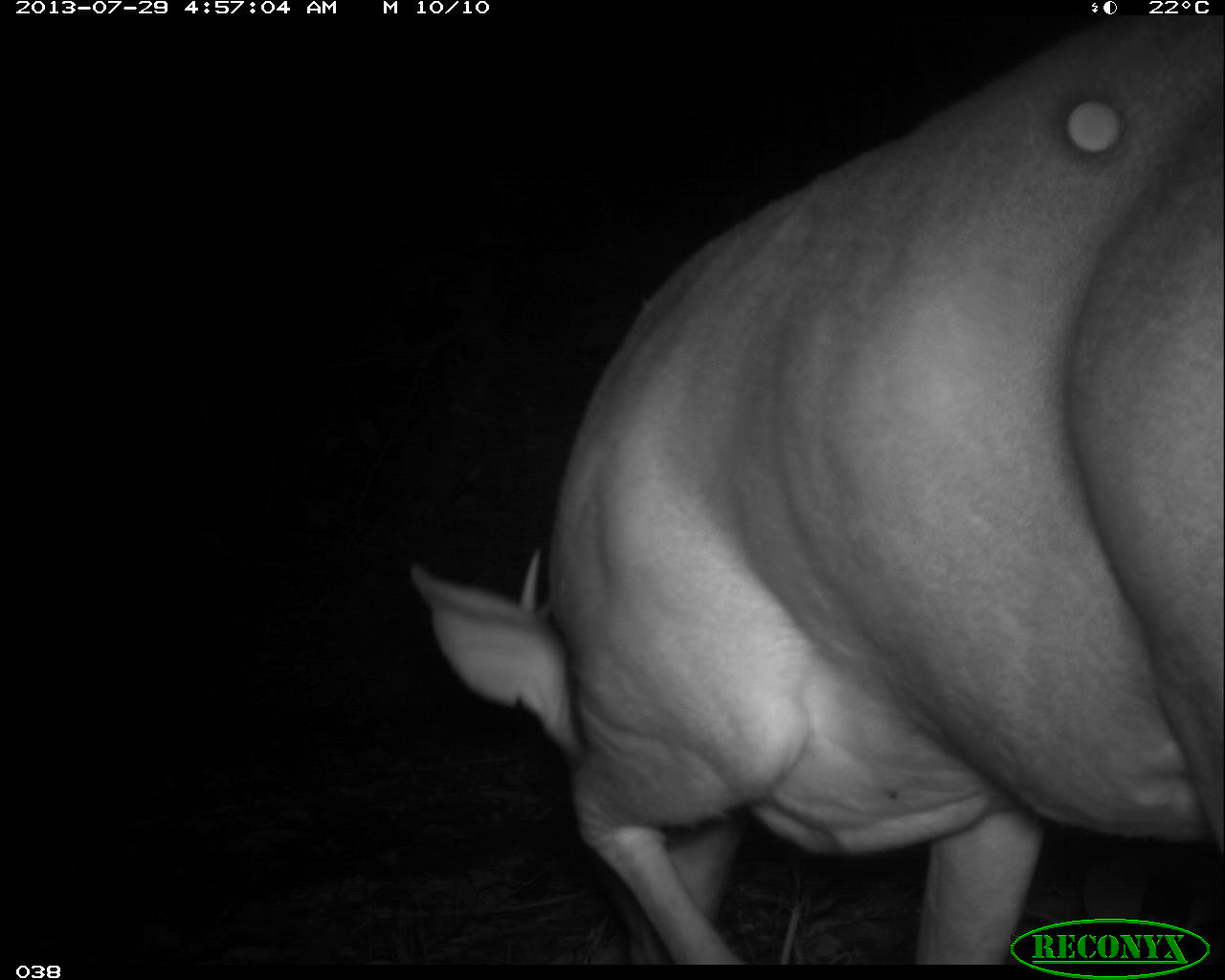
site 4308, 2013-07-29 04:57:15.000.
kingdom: Animalia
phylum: Chordata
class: Mammalia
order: Artiodactyla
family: Cervidae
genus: Odocoileus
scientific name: Odocoileus virginianus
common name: white-tailed deer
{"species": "Odocoileus virginianus (white-tailed deer)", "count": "1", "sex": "male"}